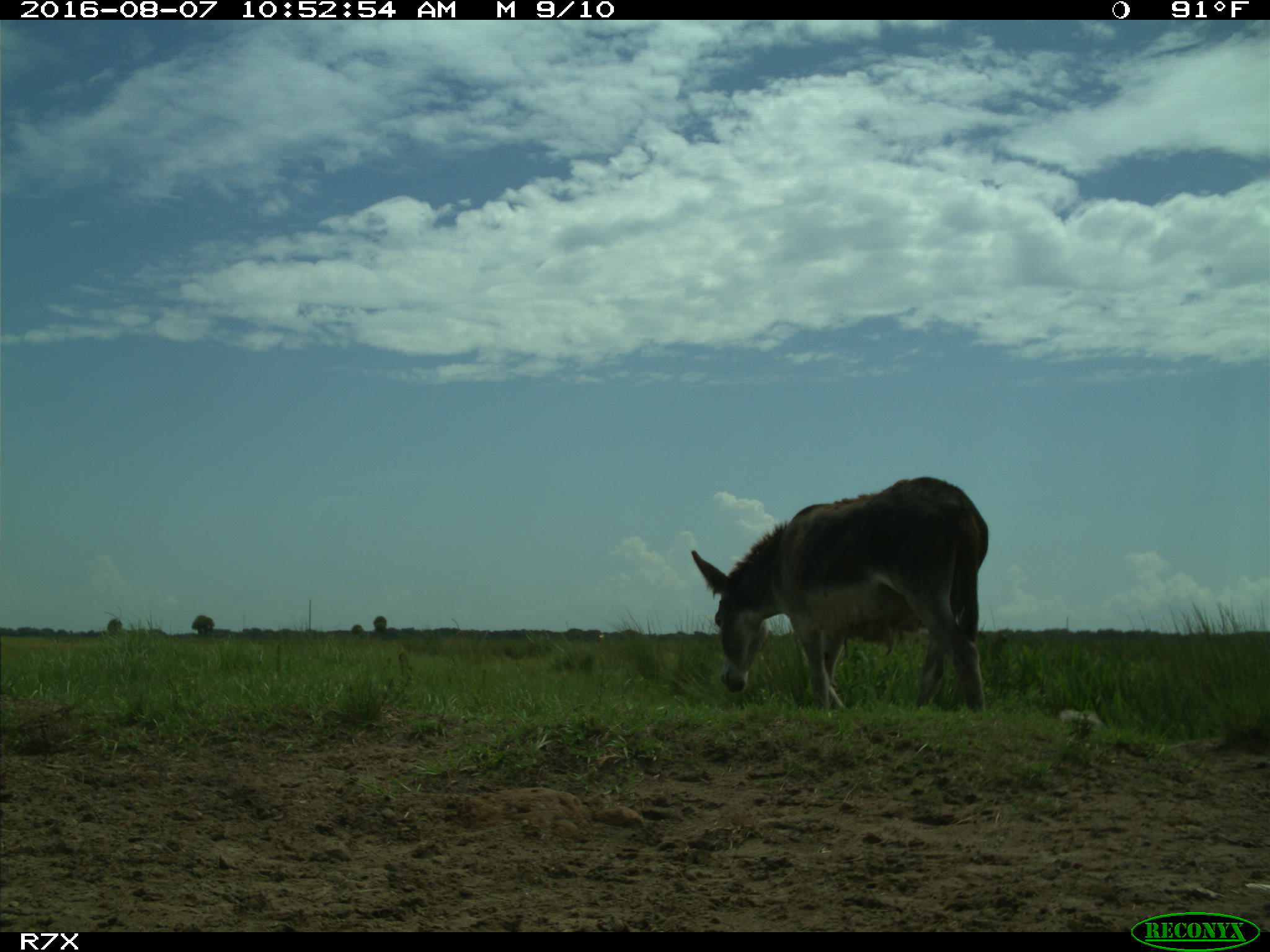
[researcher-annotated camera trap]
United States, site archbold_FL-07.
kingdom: Animalia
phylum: Chordata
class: Mammalia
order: Perissodactyla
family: Equidae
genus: Equus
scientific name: Equus africanus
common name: african wild ass